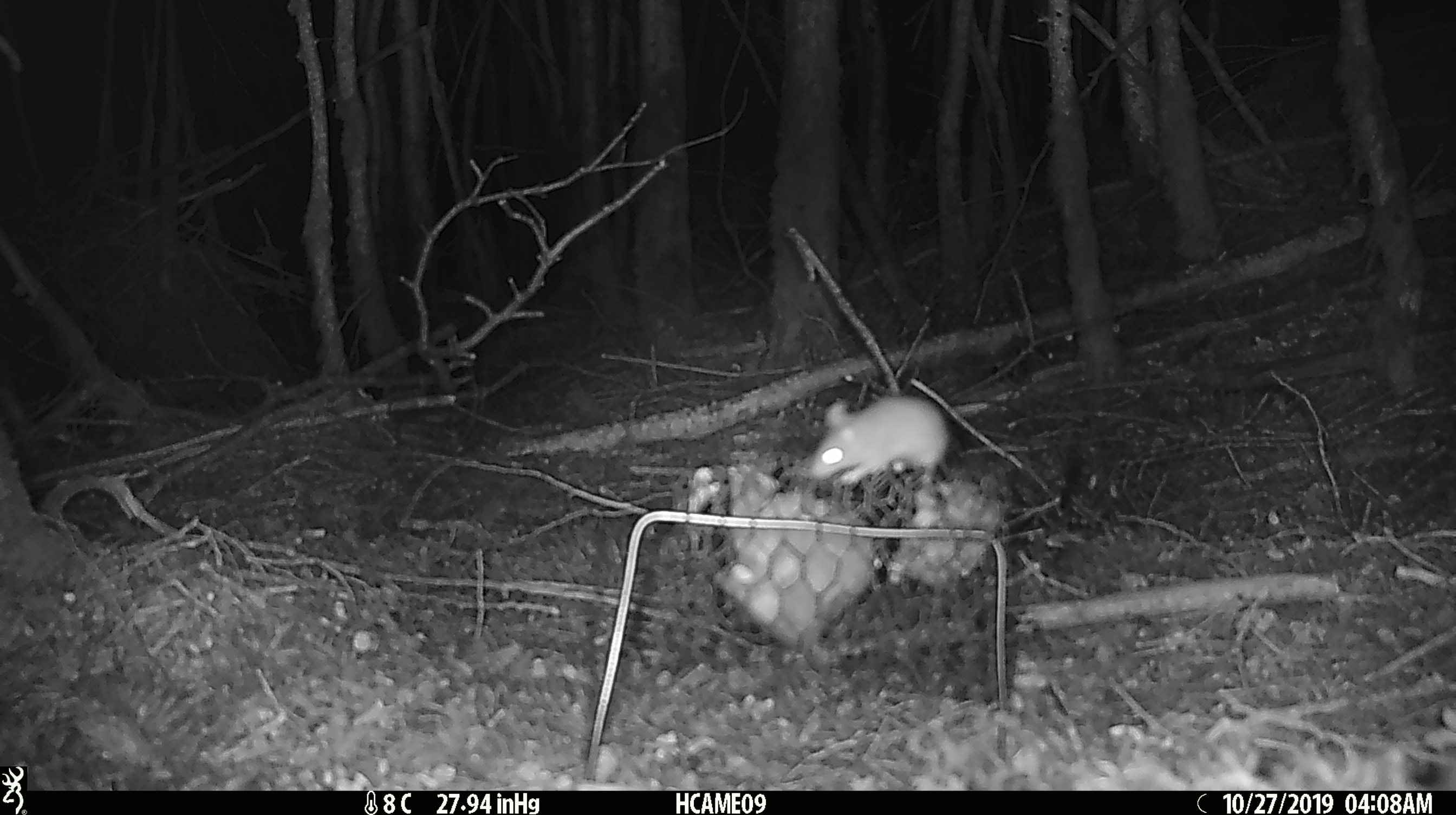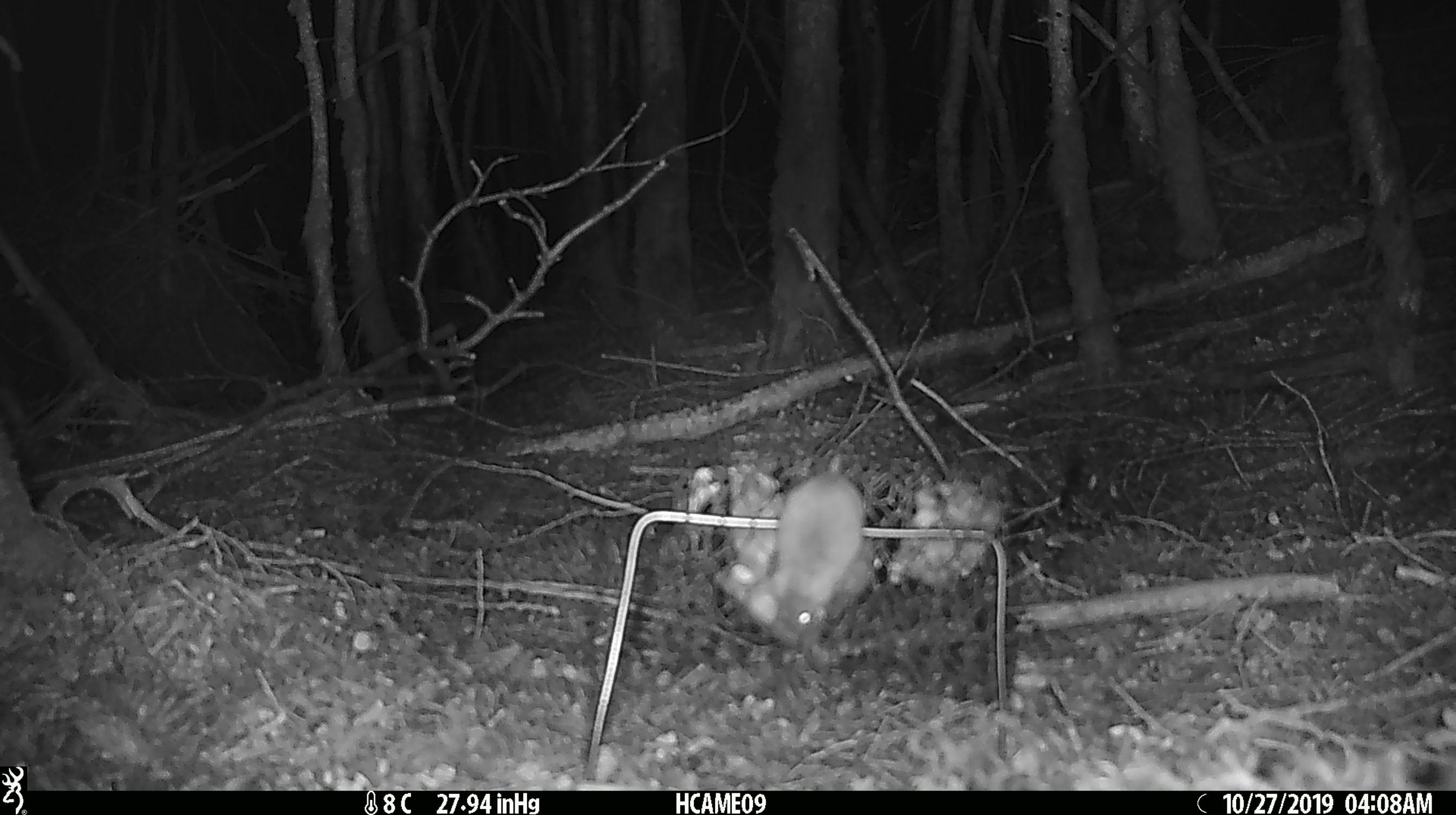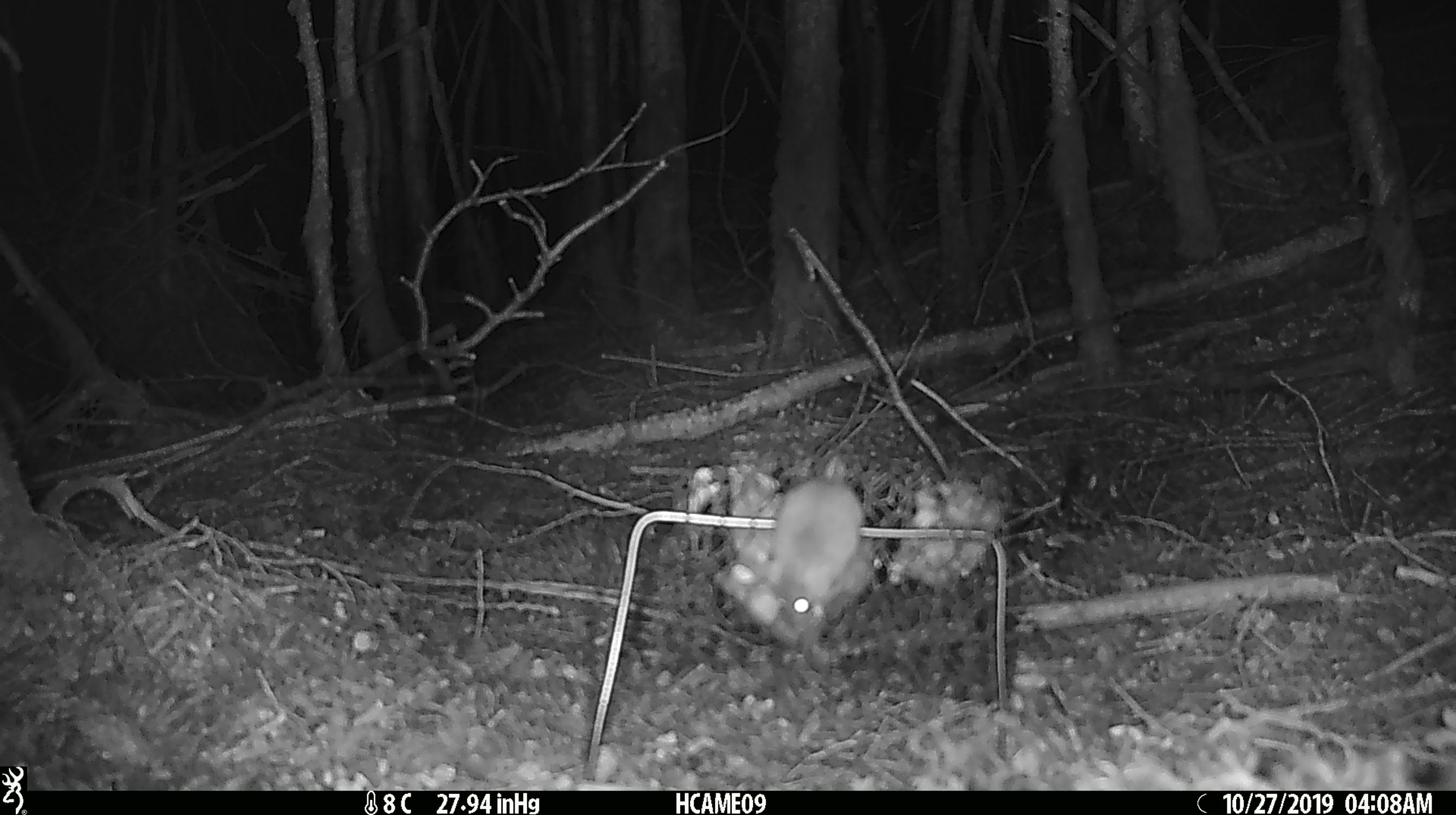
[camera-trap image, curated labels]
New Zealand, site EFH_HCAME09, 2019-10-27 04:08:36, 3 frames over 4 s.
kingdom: Animalia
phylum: Chordata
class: Mammalia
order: Rodentia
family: Muridae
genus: Mus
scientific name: Mus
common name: mouse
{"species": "mouse (Mus)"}